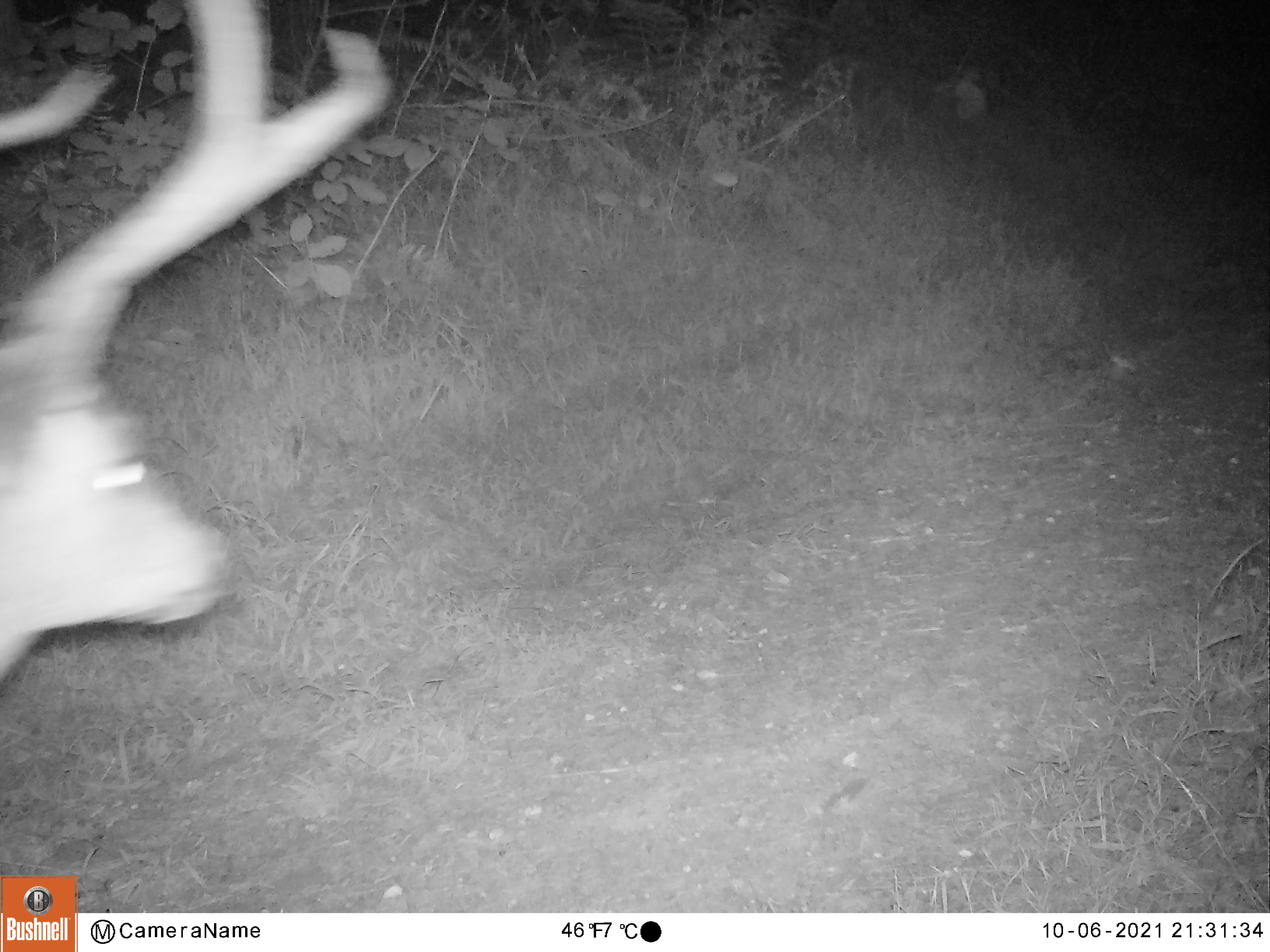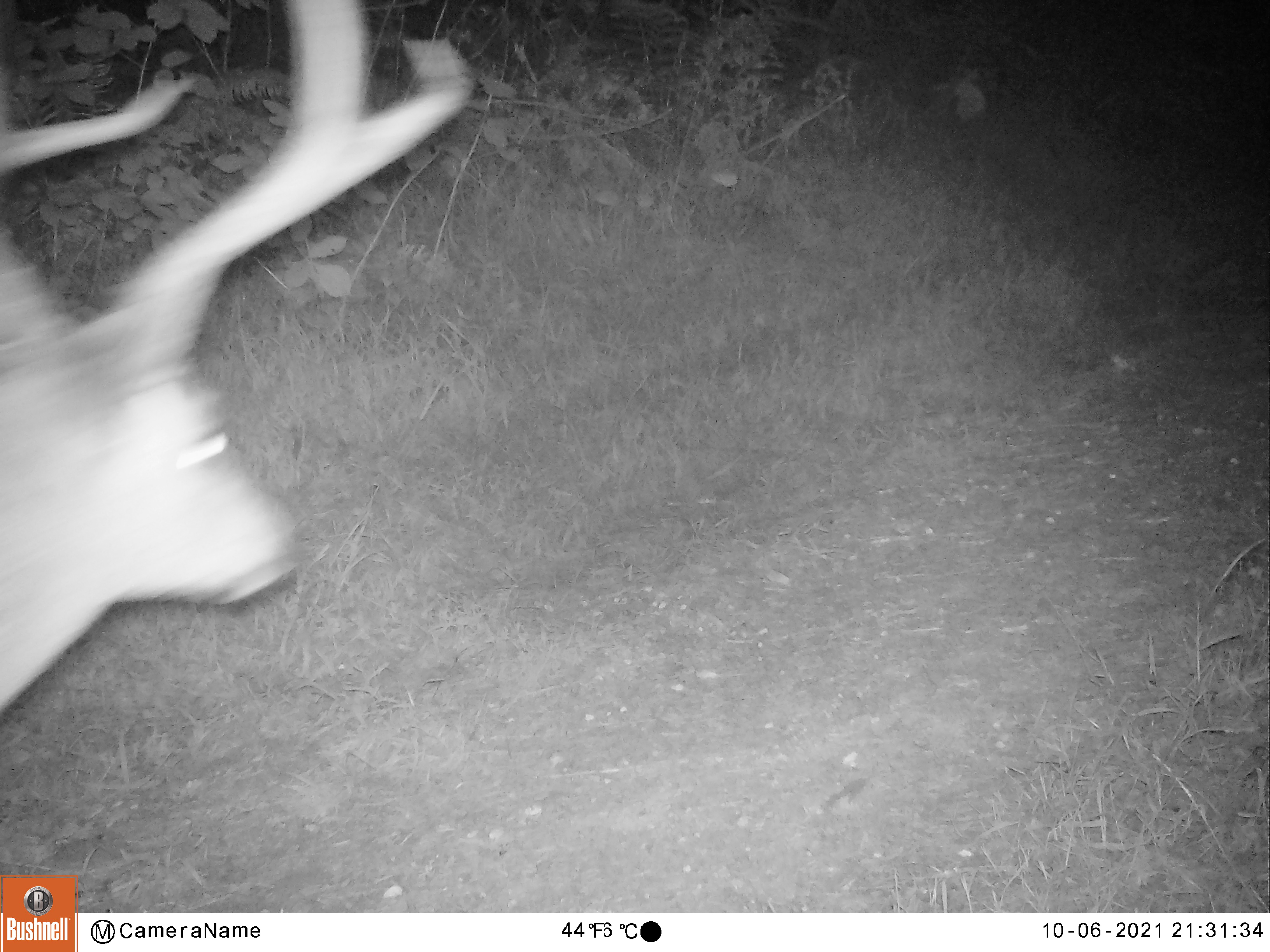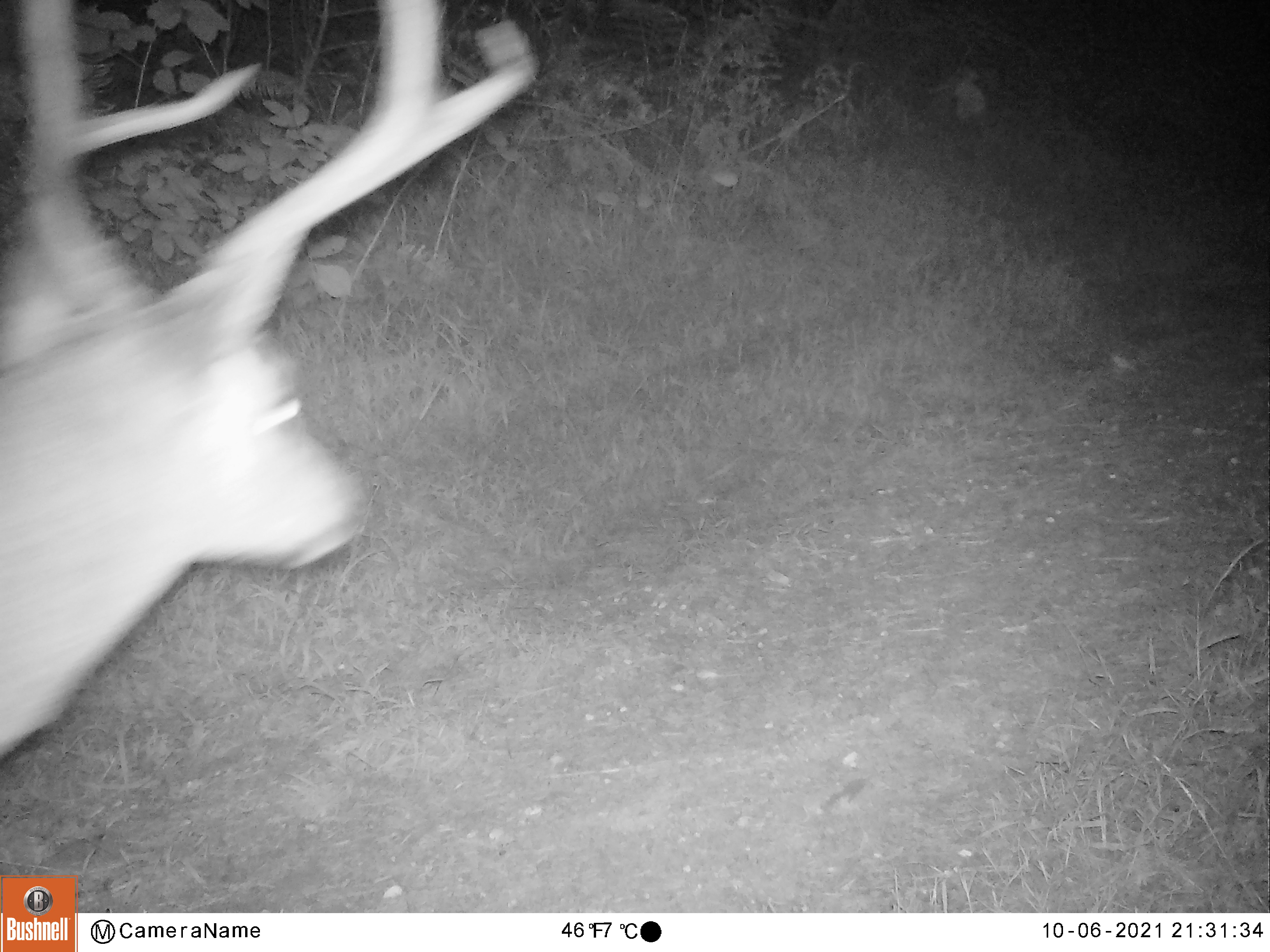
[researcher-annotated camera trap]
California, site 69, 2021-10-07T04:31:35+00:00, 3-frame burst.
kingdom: Animalia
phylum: Chordata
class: Mammalia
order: Artiodactyla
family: Cervidae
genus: Odocoileus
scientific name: Odocoileus hemionus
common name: mule deer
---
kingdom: Animalia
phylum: Chordata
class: Mammalia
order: Artiodactyla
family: Cervidae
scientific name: Cervidae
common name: elk or deer